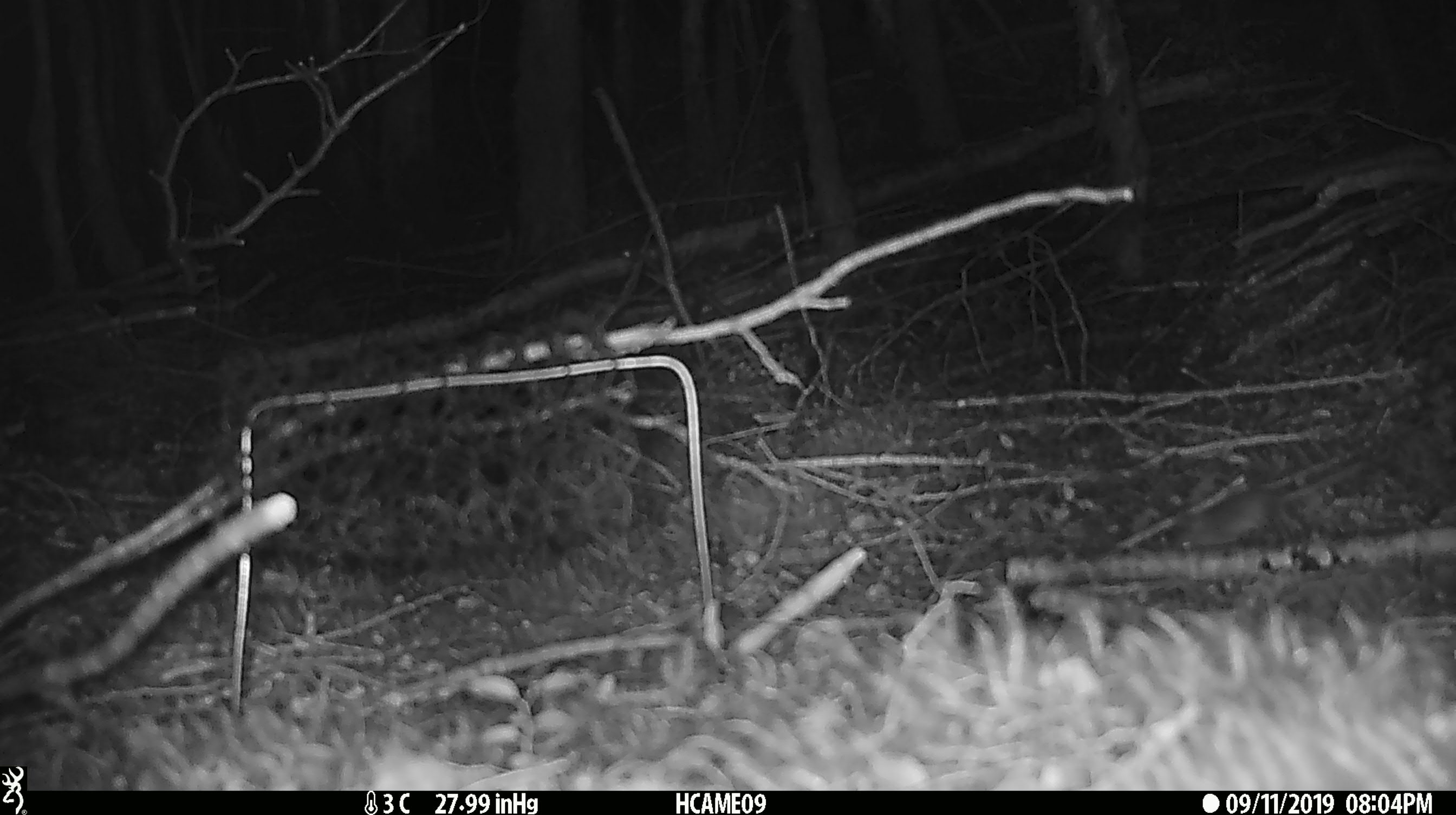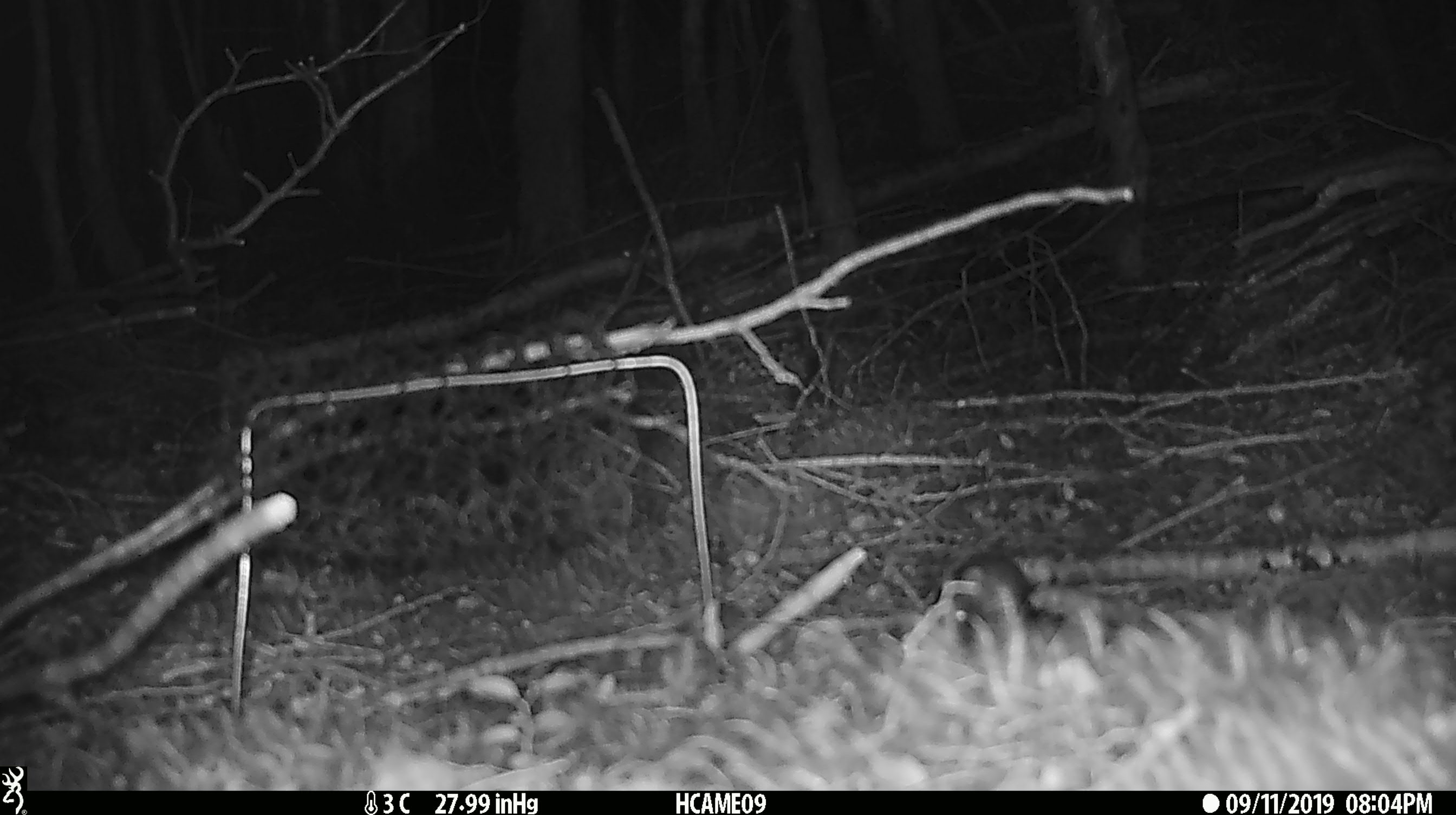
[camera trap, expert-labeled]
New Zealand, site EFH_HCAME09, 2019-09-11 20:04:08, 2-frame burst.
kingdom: Animalia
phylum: Chordata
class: Mammalia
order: Rodentia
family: Muridae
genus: Mus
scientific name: Mus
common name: mouse